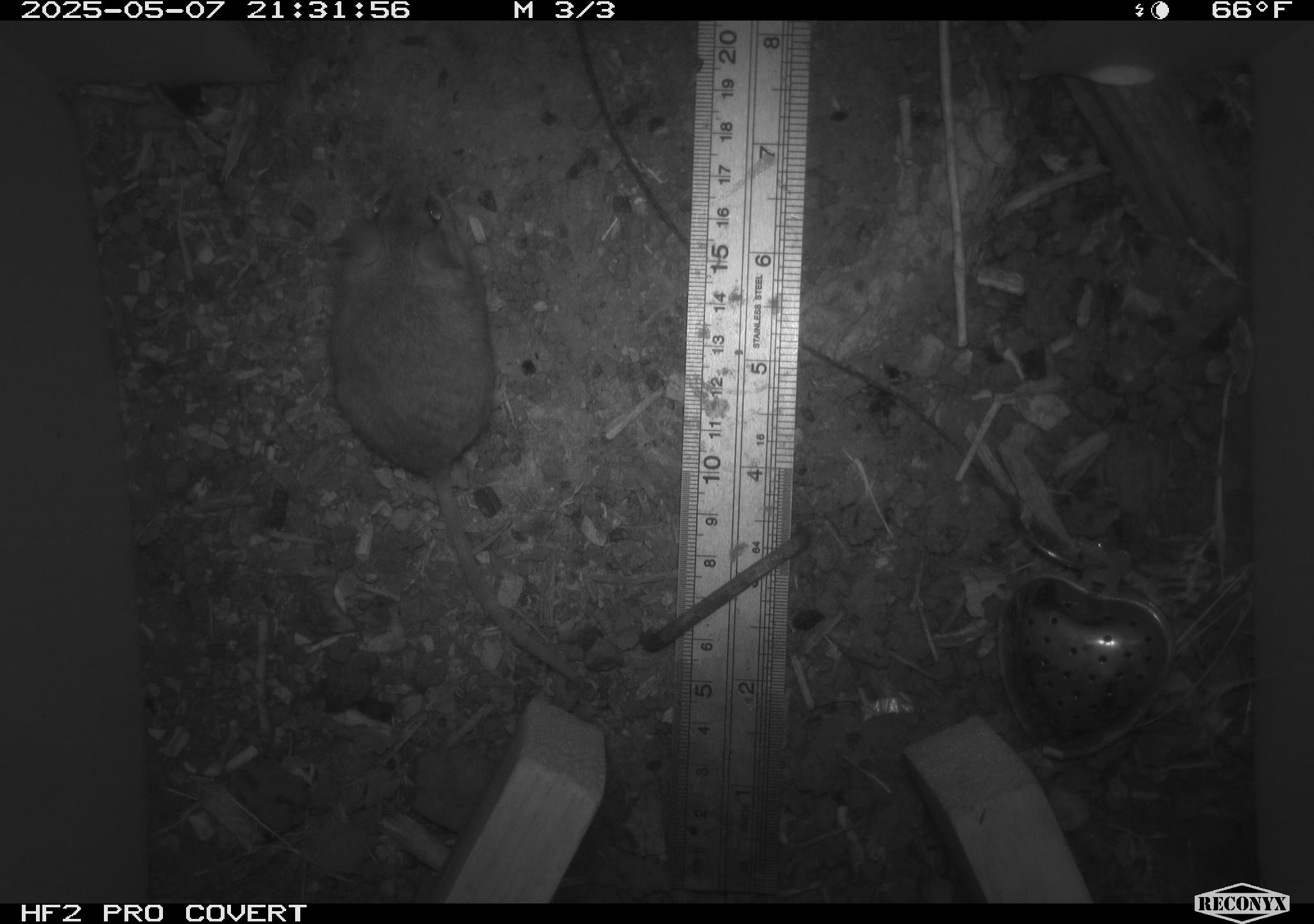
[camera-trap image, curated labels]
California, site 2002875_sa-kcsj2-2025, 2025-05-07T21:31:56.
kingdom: Animalia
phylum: Chordata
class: Mammalia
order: Rodentia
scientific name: Rodentia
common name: rodent